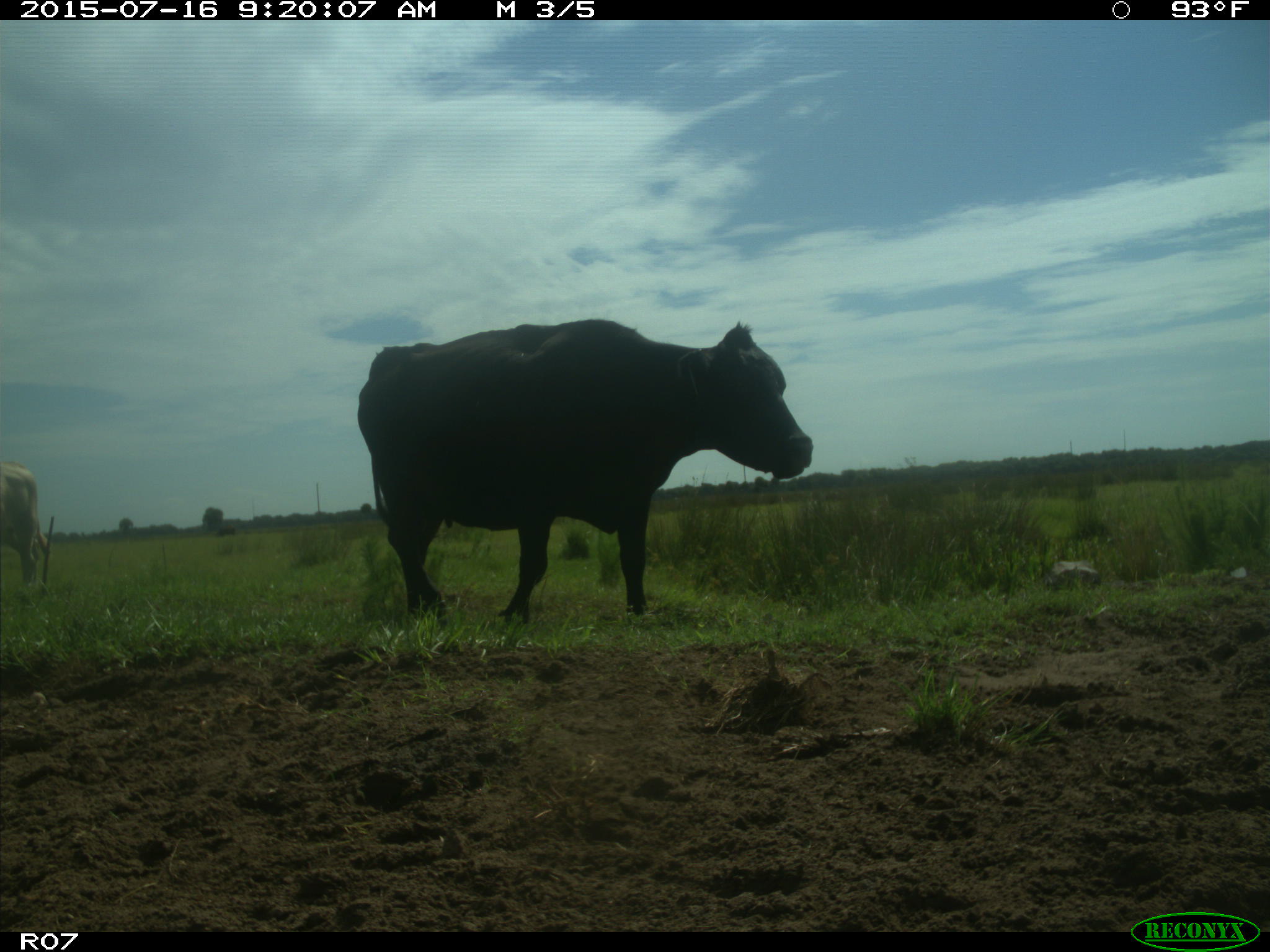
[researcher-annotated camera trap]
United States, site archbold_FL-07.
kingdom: Animalia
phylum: Chordata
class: Mammalia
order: Artiodactyla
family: Bovidae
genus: Bos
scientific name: Bos taurus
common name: domestic cow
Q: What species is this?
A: Bos taurus (domestic cow).